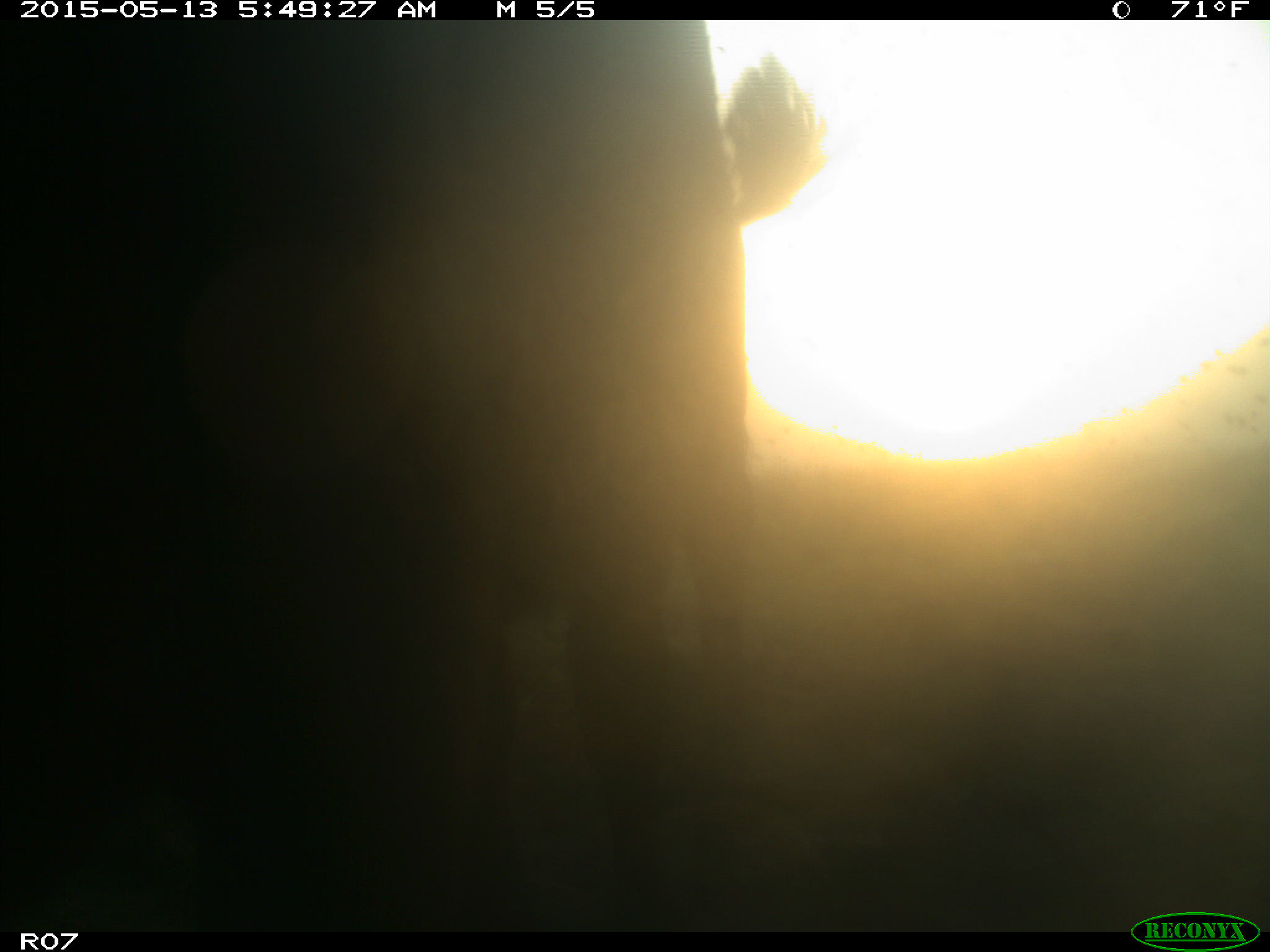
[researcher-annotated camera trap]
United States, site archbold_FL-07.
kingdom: Animalia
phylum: Chordata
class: Mammalia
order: Artiodactyla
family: Bovidae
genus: Bos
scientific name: Bos taurus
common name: domestic cow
Bos taurus (domestic cow).